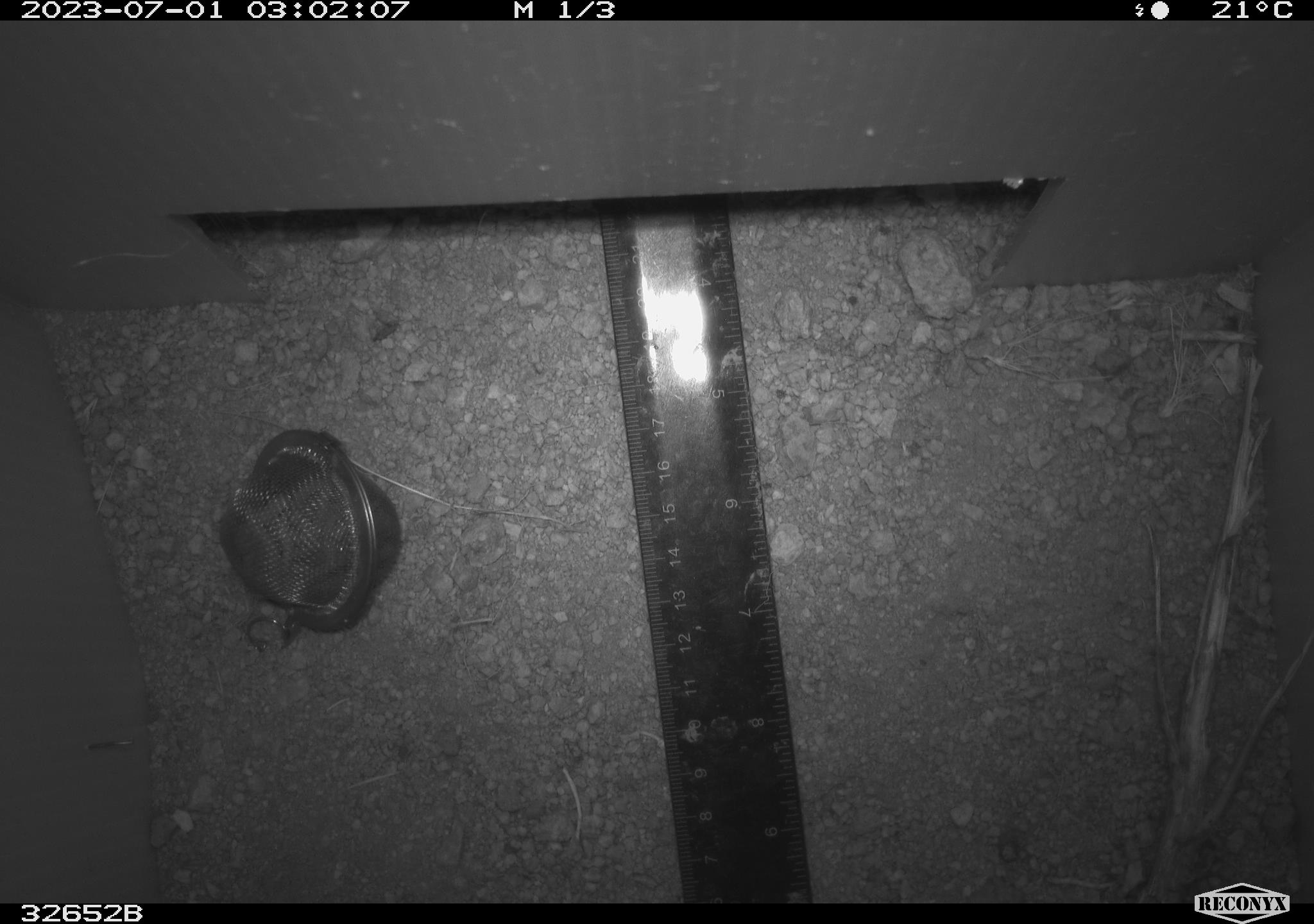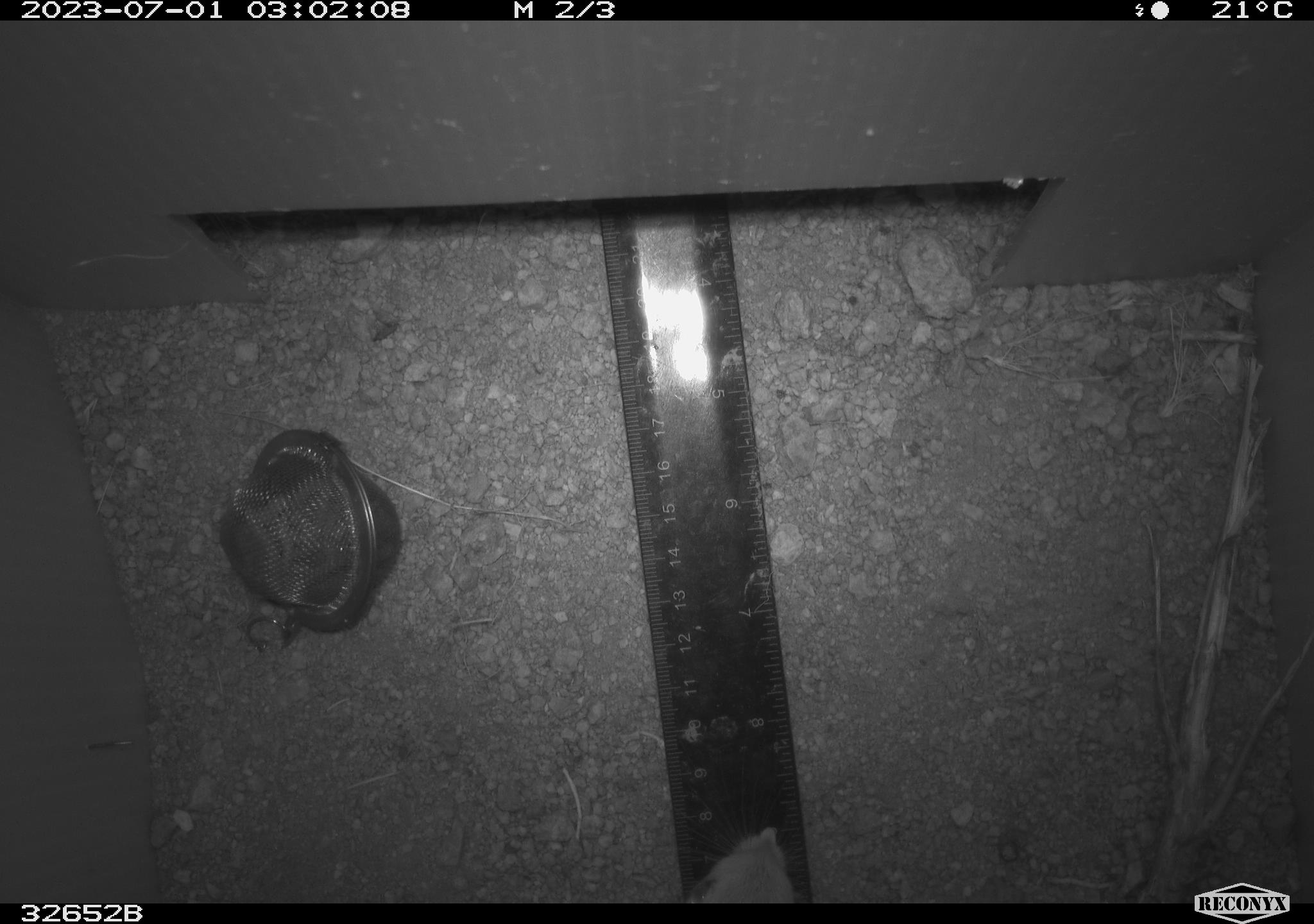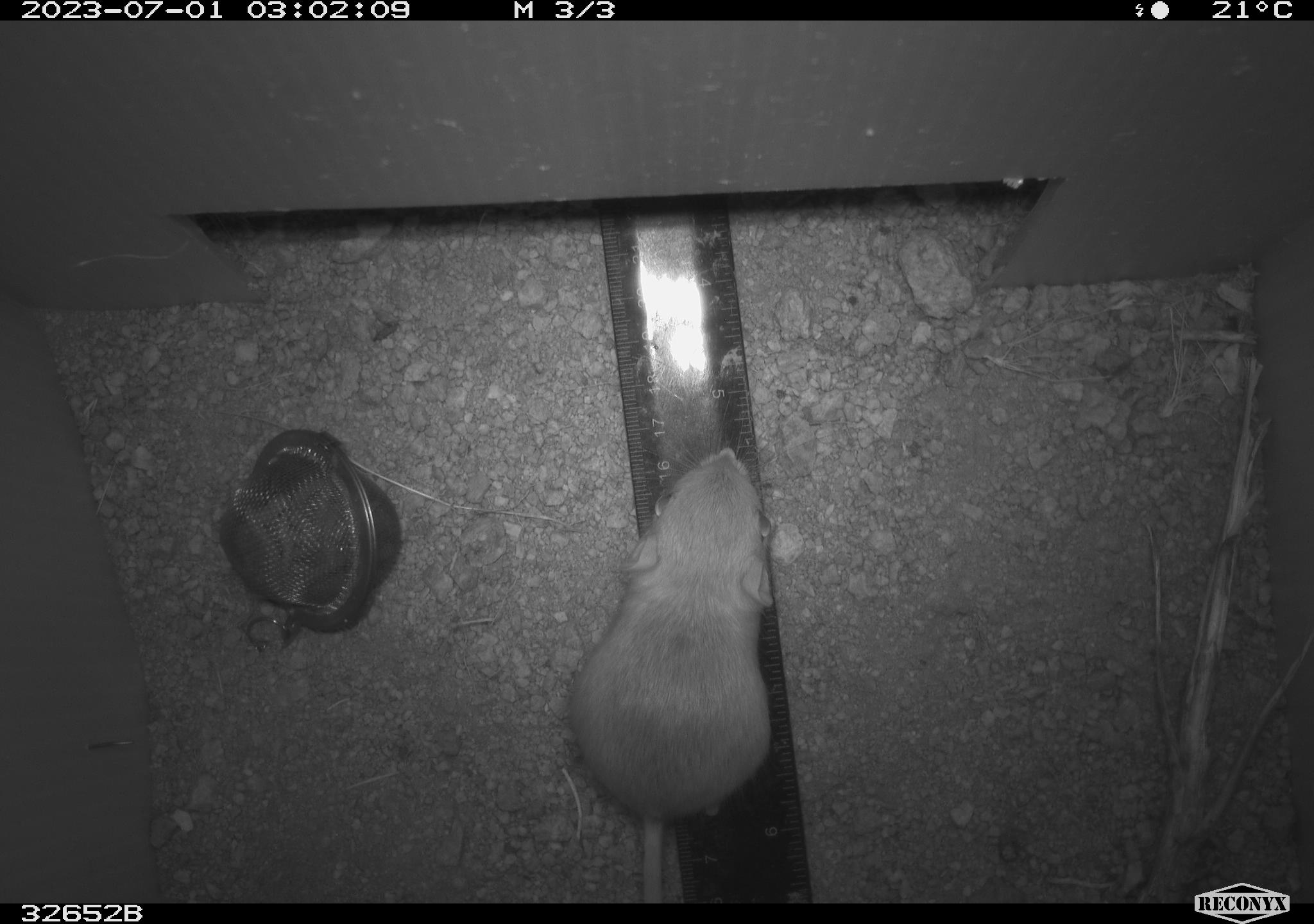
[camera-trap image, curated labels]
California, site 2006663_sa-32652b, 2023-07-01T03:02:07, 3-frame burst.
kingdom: Animalia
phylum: Chordata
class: Mammalia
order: Rodentia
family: Heteromyidae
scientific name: Heteromyidae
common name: kangaroo rats and pocket mice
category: heteromyidae family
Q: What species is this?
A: Heteromyidae family (kangaroo rats and pocket mice) (Heteromyidae).